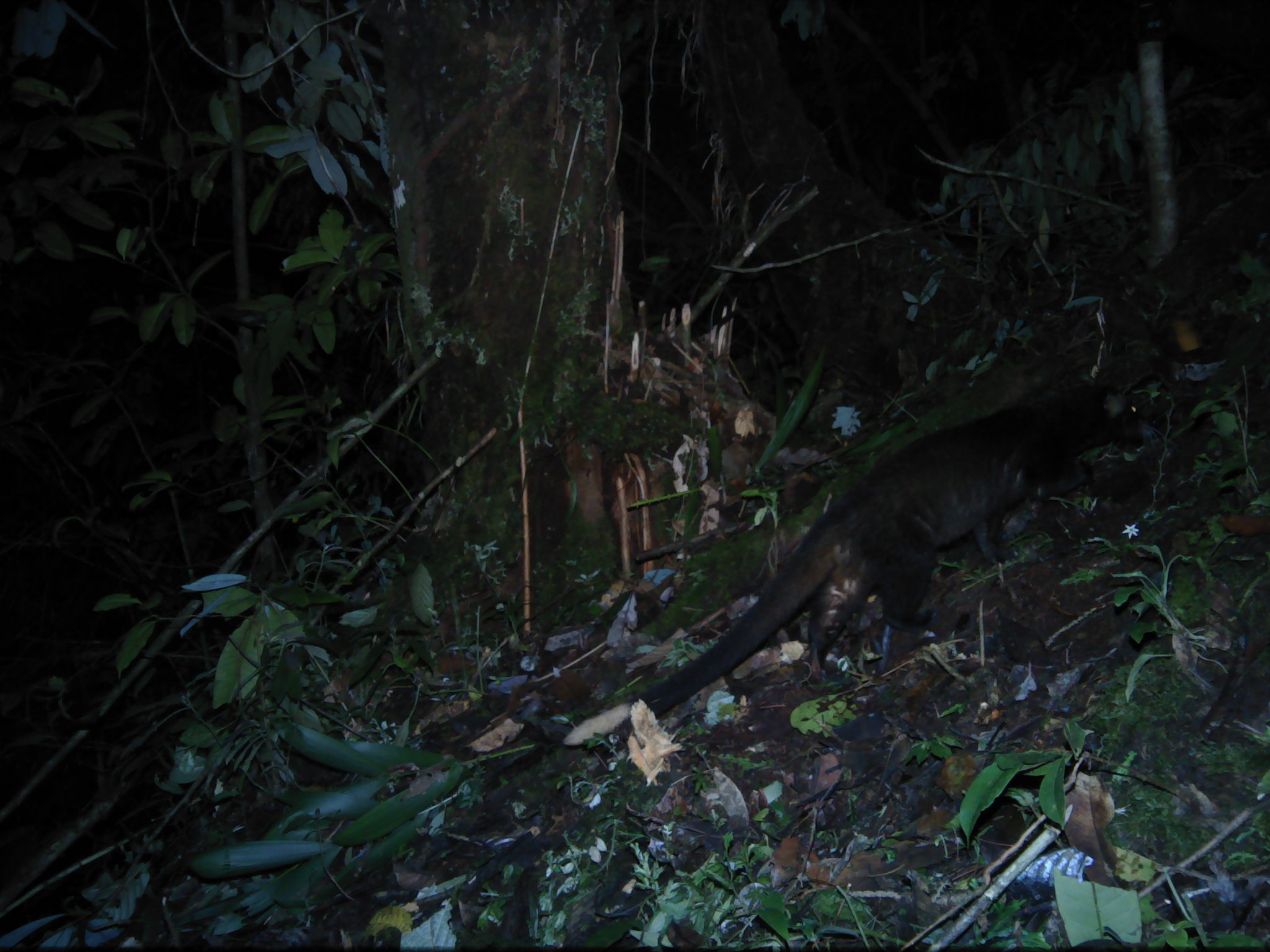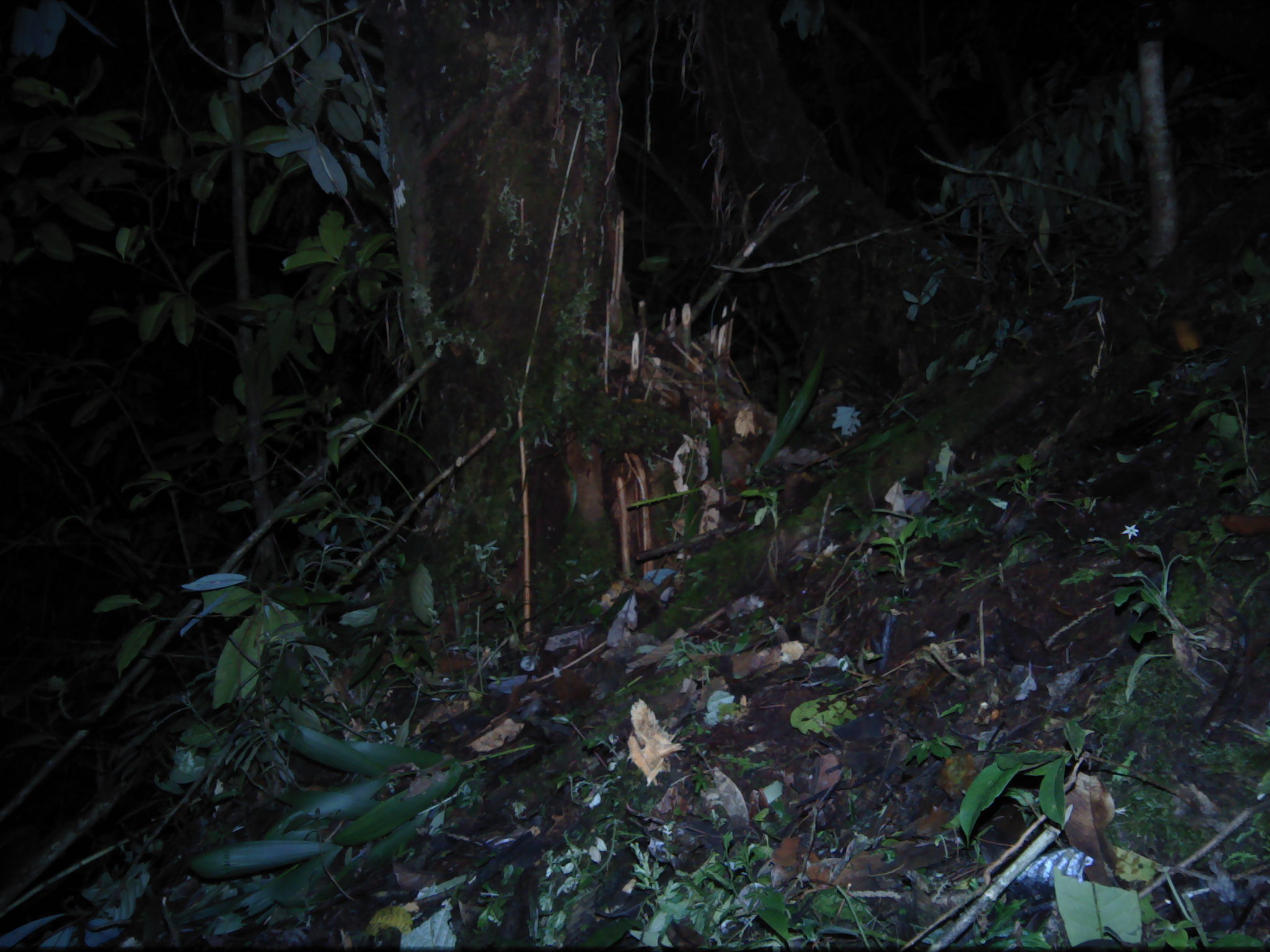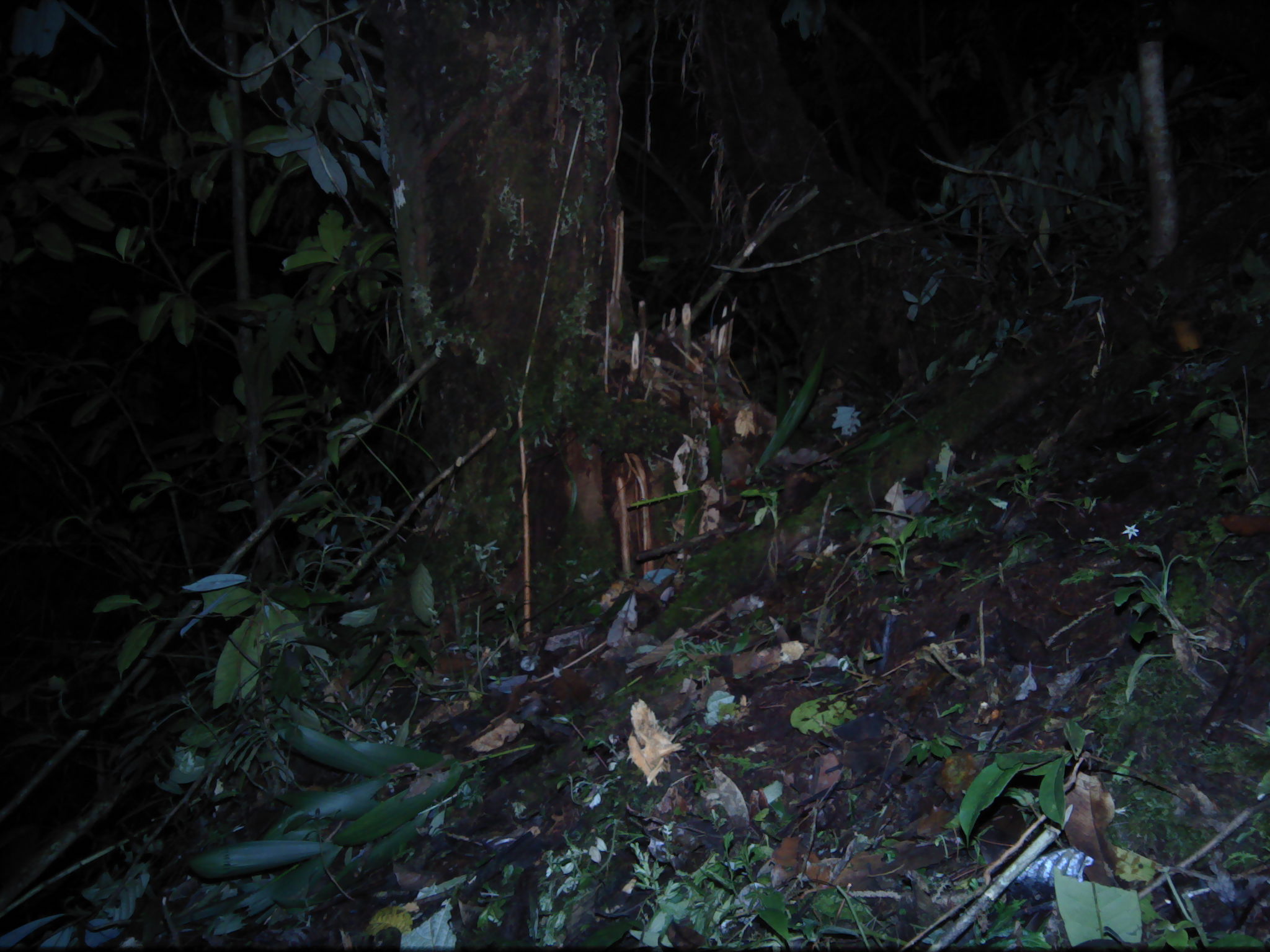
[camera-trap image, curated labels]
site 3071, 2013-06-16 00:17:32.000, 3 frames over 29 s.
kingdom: Animalia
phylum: Chordata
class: Mammalia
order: Carnivora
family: Viverridae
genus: Paguma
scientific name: Paguma larvata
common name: masked palm civet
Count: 1.